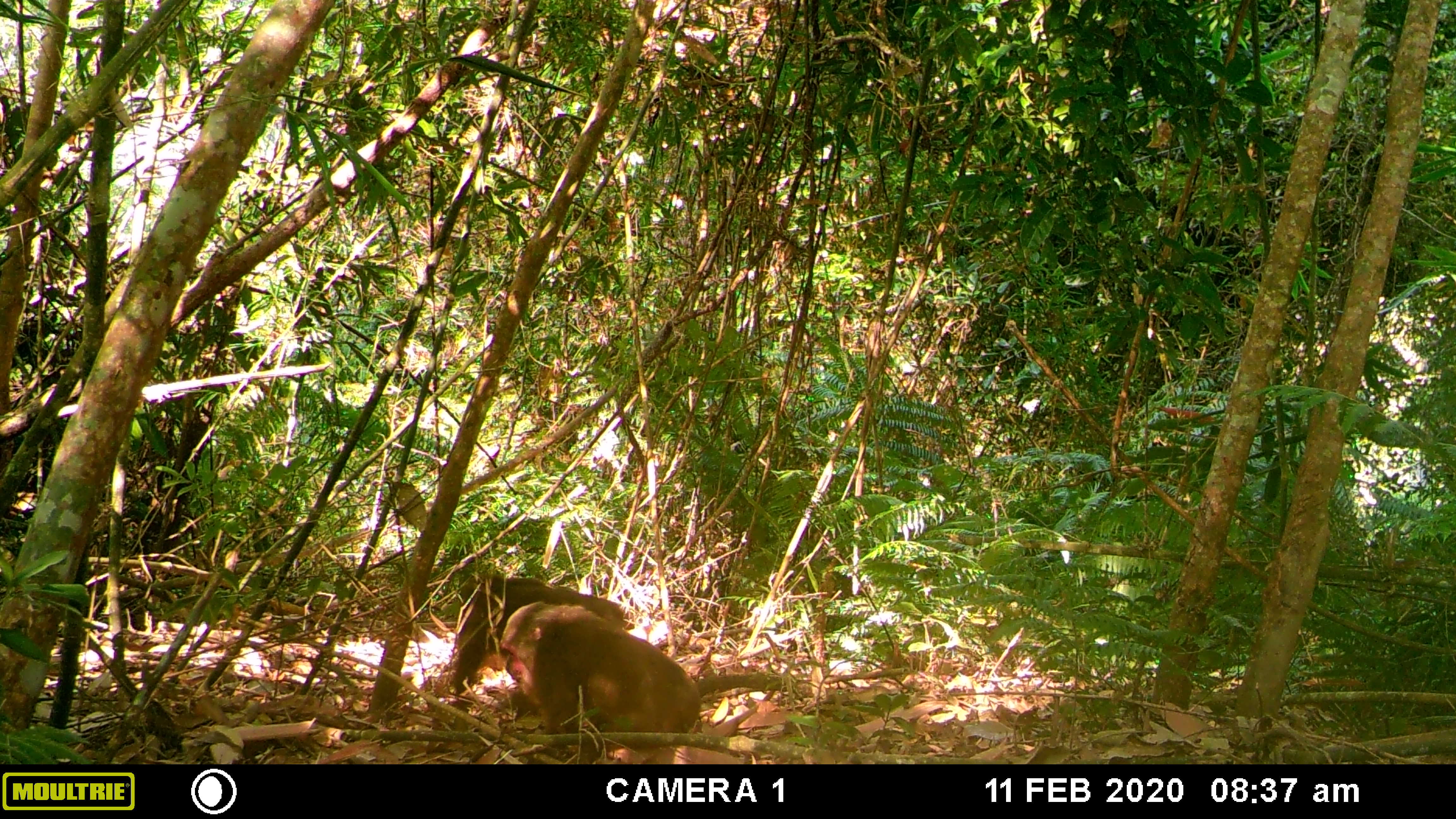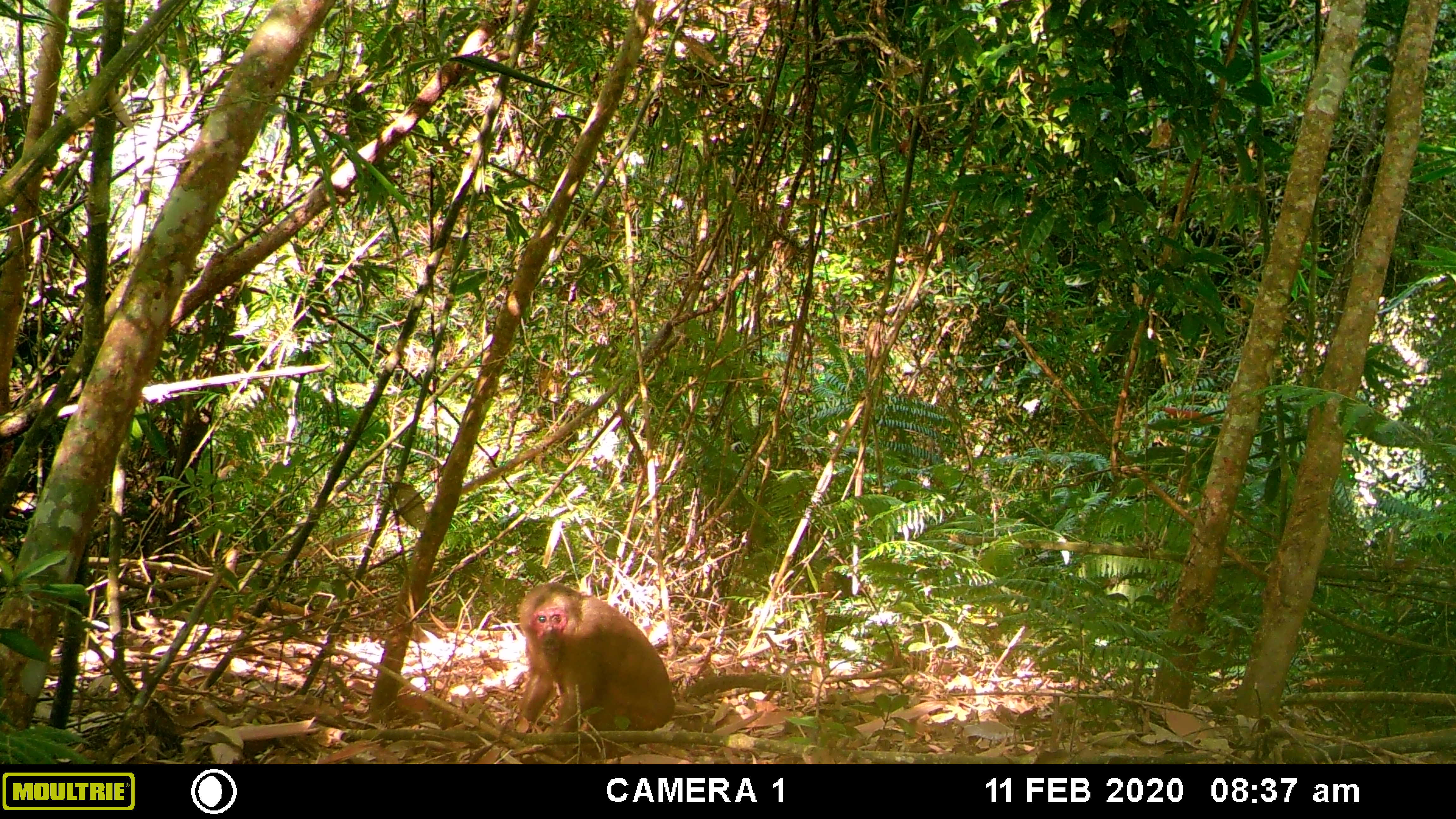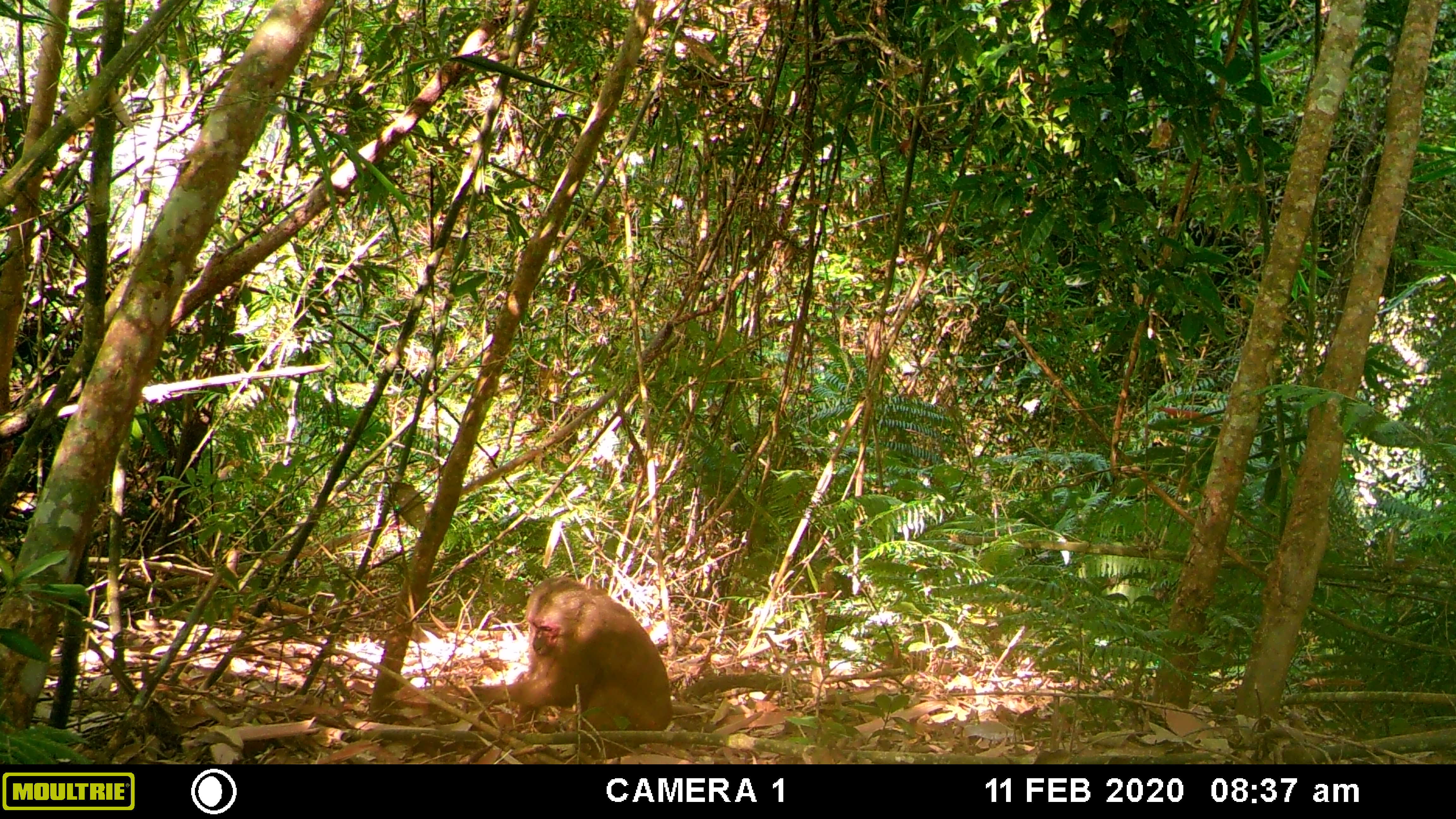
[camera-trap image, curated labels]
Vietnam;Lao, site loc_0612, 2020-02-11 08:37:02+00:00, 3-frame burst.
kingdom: Animalia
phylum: Chordata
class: Mammalia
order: Primates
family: Cercopithecidae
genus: Macaca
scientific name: Macaca arctoides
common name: stump-tailed macaque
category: stump tailed macaque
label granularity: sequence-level